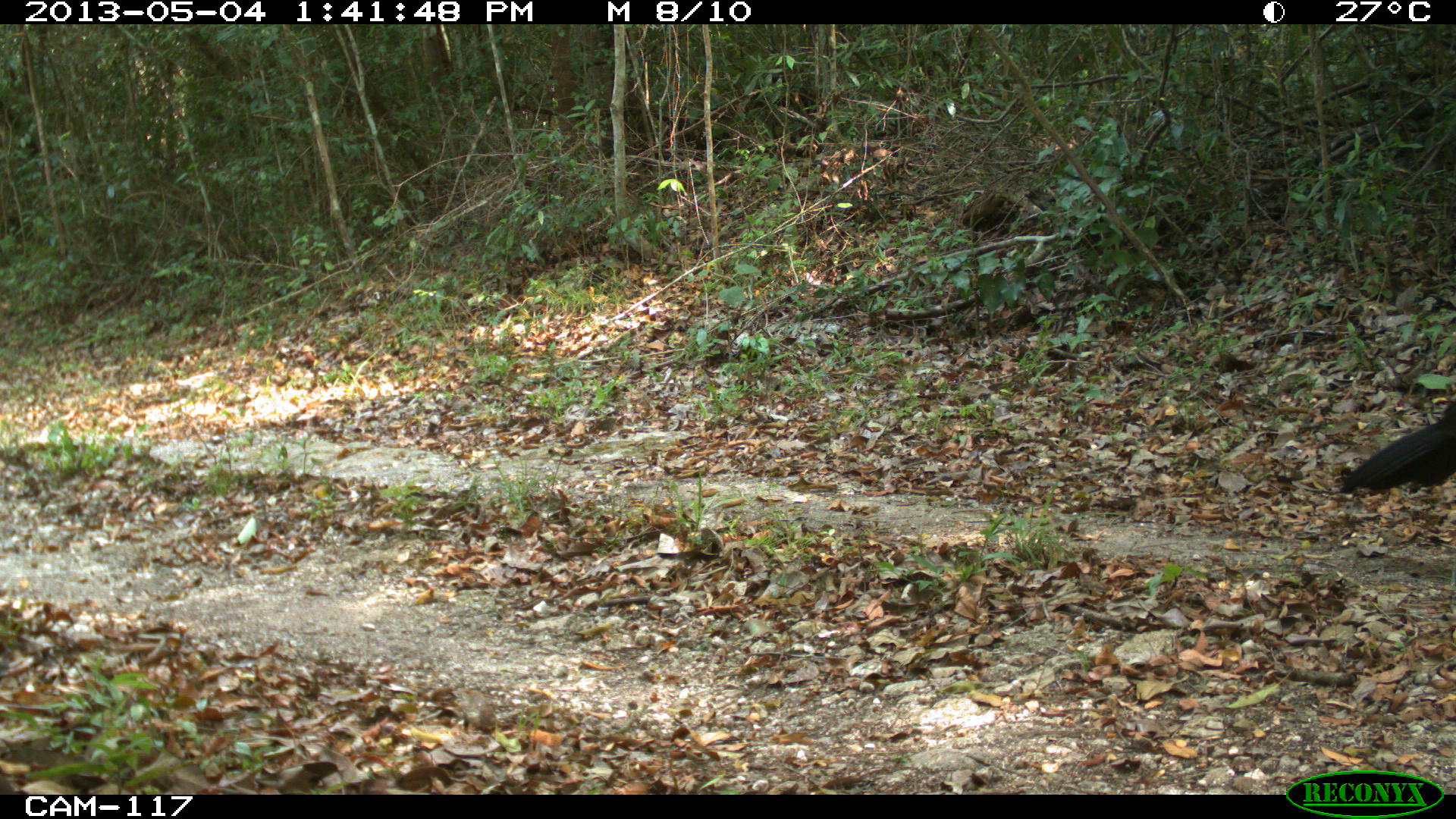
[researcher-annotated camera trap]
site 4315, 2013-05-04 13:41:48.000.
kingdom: Animalia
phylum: Chordata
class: Aves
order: Galliformes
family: Cracidae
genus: Crax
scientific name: Crax rubra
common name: great curassow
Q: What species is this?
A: Crax rubra (great curassow).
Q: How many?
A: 1.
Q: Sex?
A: Male.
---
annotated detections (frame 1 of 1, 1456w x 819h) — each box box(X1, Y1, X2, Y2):
crax rubra: box(1337, 399, 1456, 495)